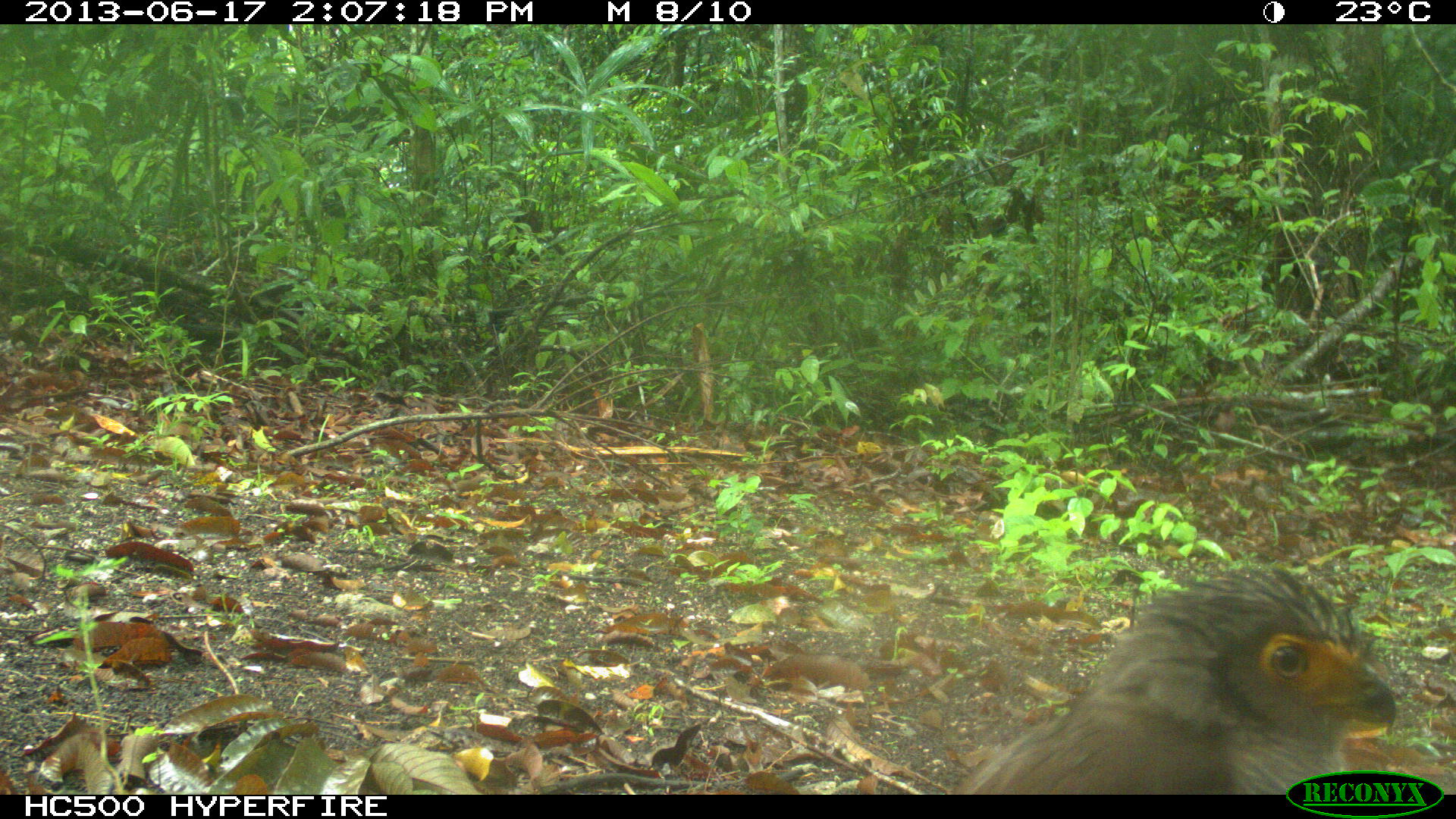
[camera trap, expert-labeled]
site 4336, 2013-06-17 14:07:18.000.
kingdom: Animalia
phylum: Chordata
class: Aves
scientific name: Aves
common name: birds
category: unknown raptor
Unknown raptor (birds) (Aves), count 1.